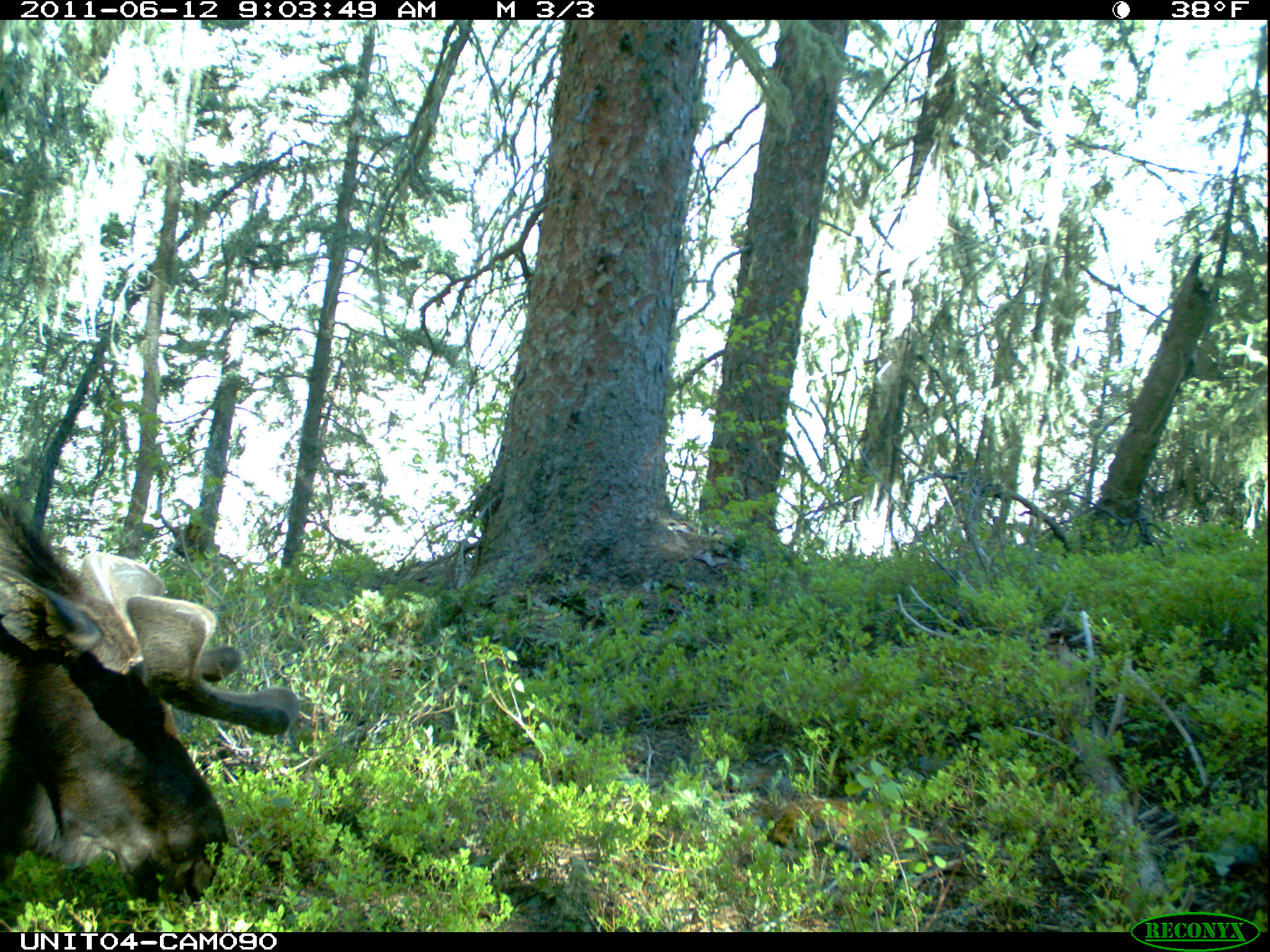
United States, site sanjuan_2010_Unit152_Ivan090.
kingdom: Animalia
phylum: Chordata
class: Mammalia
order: Artiodactyla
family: Cervidae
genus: Alces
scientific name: Alces alces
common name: moose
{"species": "Alces alces (moose)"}